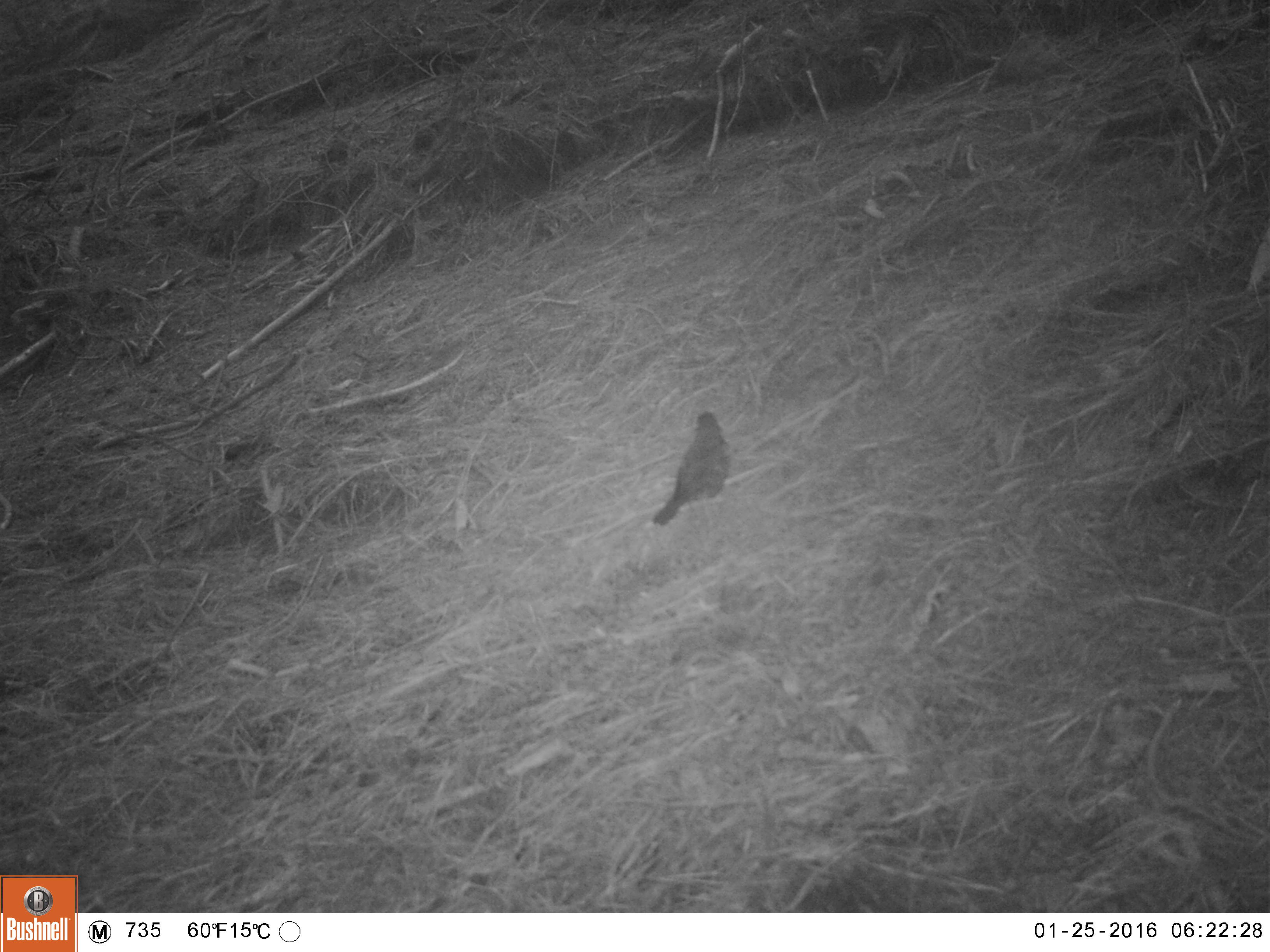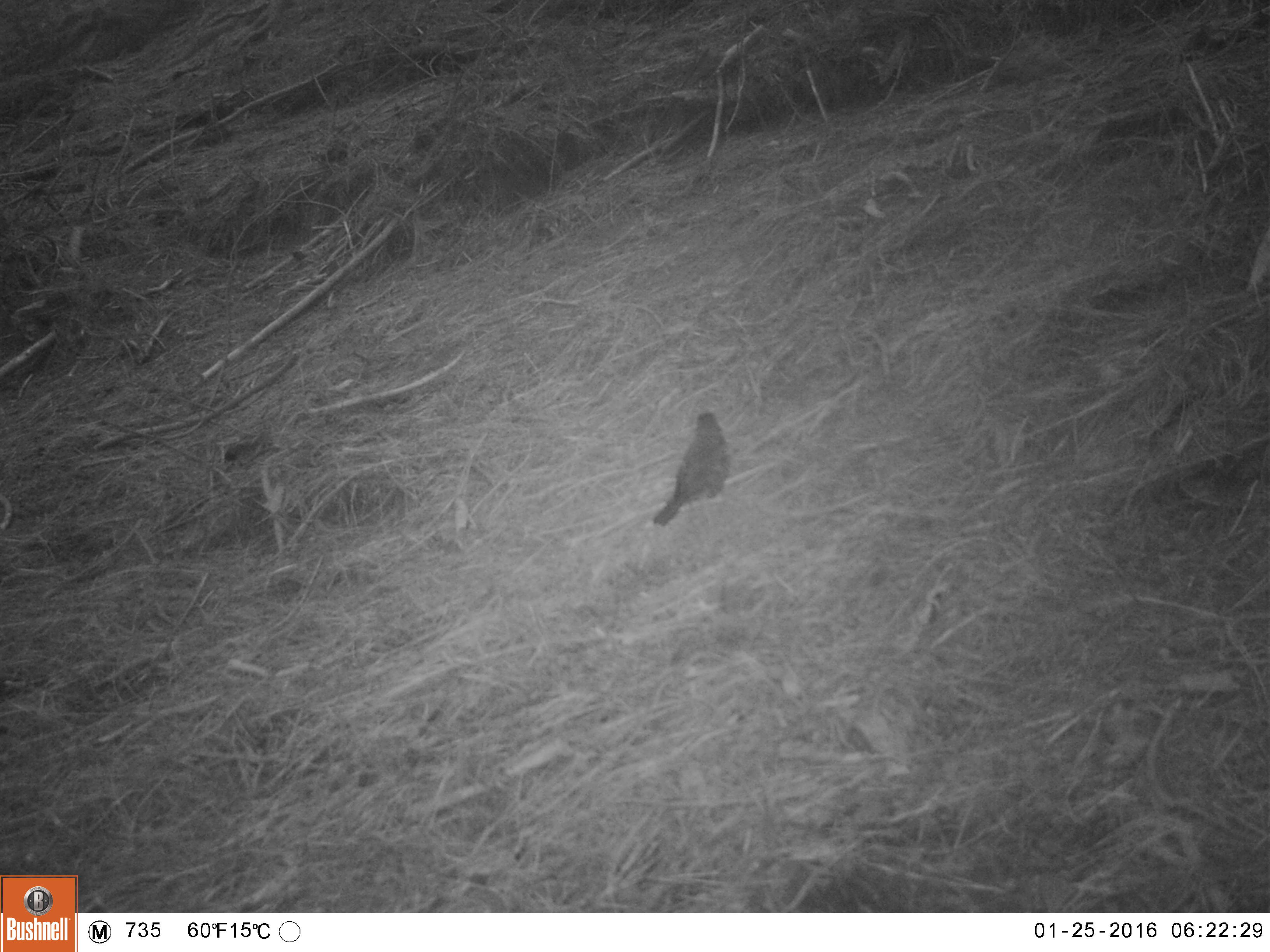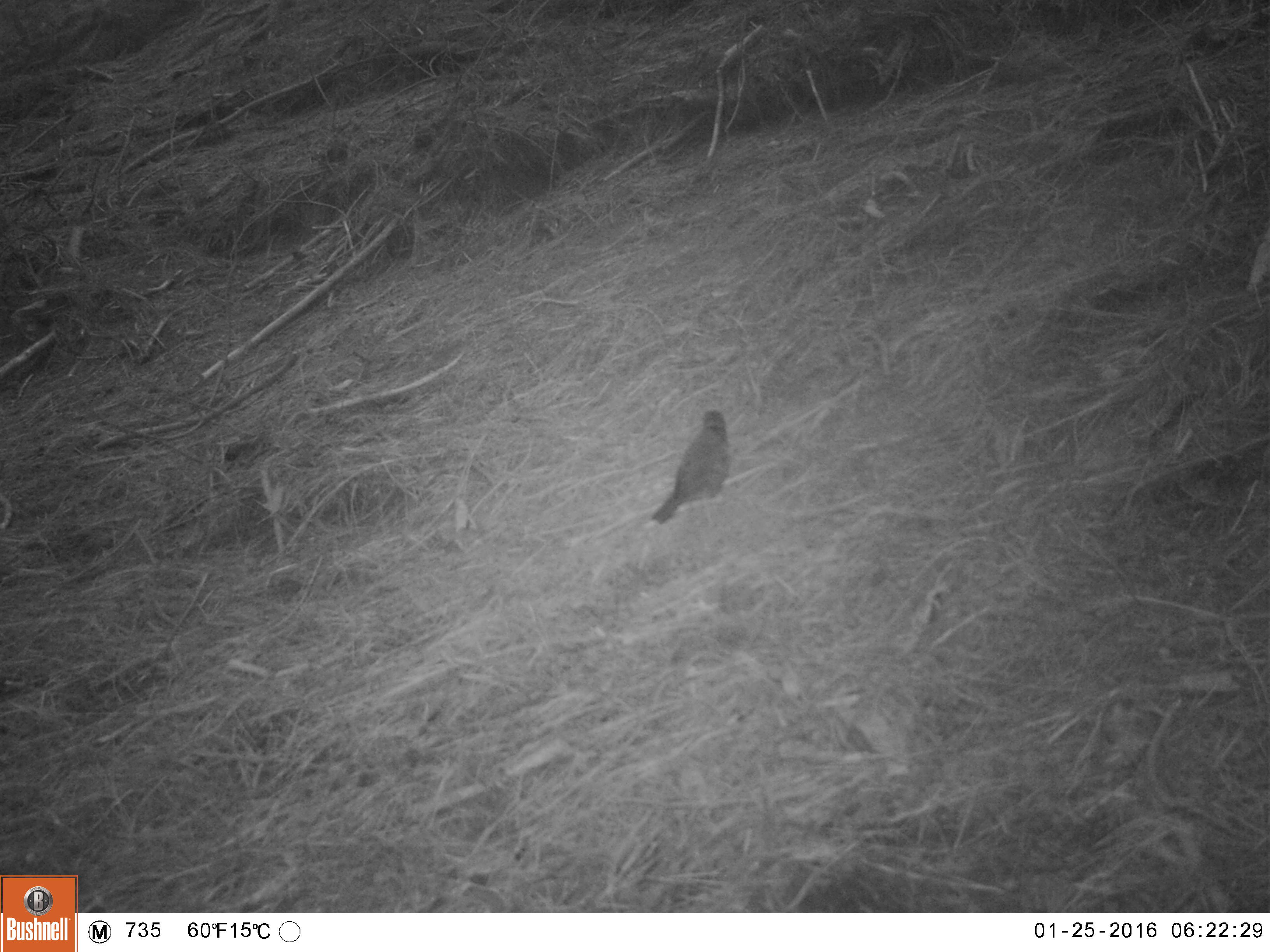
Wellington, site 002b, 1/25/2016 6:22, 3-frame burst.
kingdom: Animalia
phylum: Chordata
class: Aves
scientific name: Aves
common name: bird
Bird (Aves).